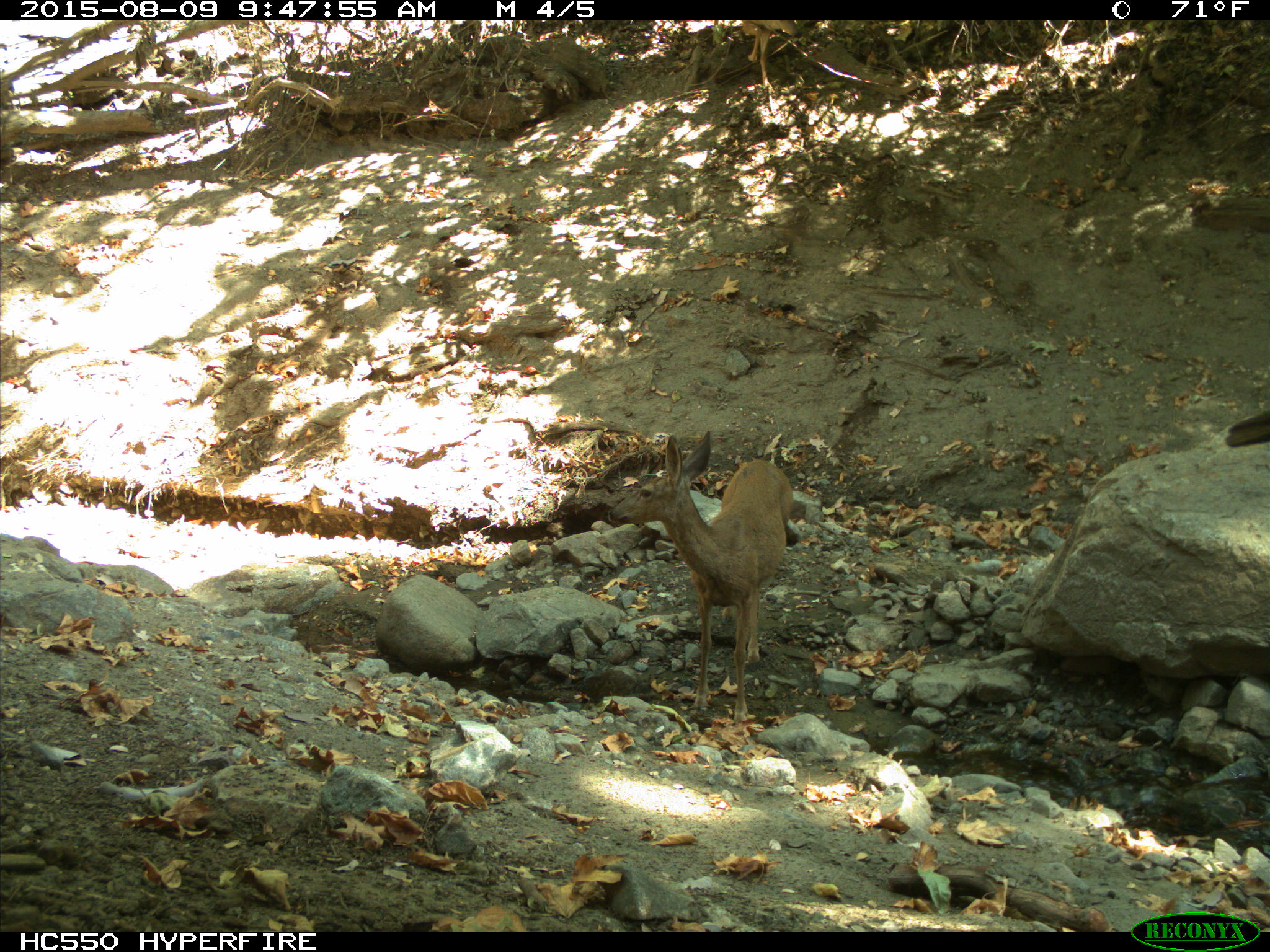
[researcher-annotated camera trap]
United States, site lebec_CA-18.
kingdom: Animalia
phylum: Chordata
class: Mammalia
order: Artiodactyla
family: Cervidae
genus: Odocoileus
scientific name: Odocoileus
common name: deer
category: unidentified deer